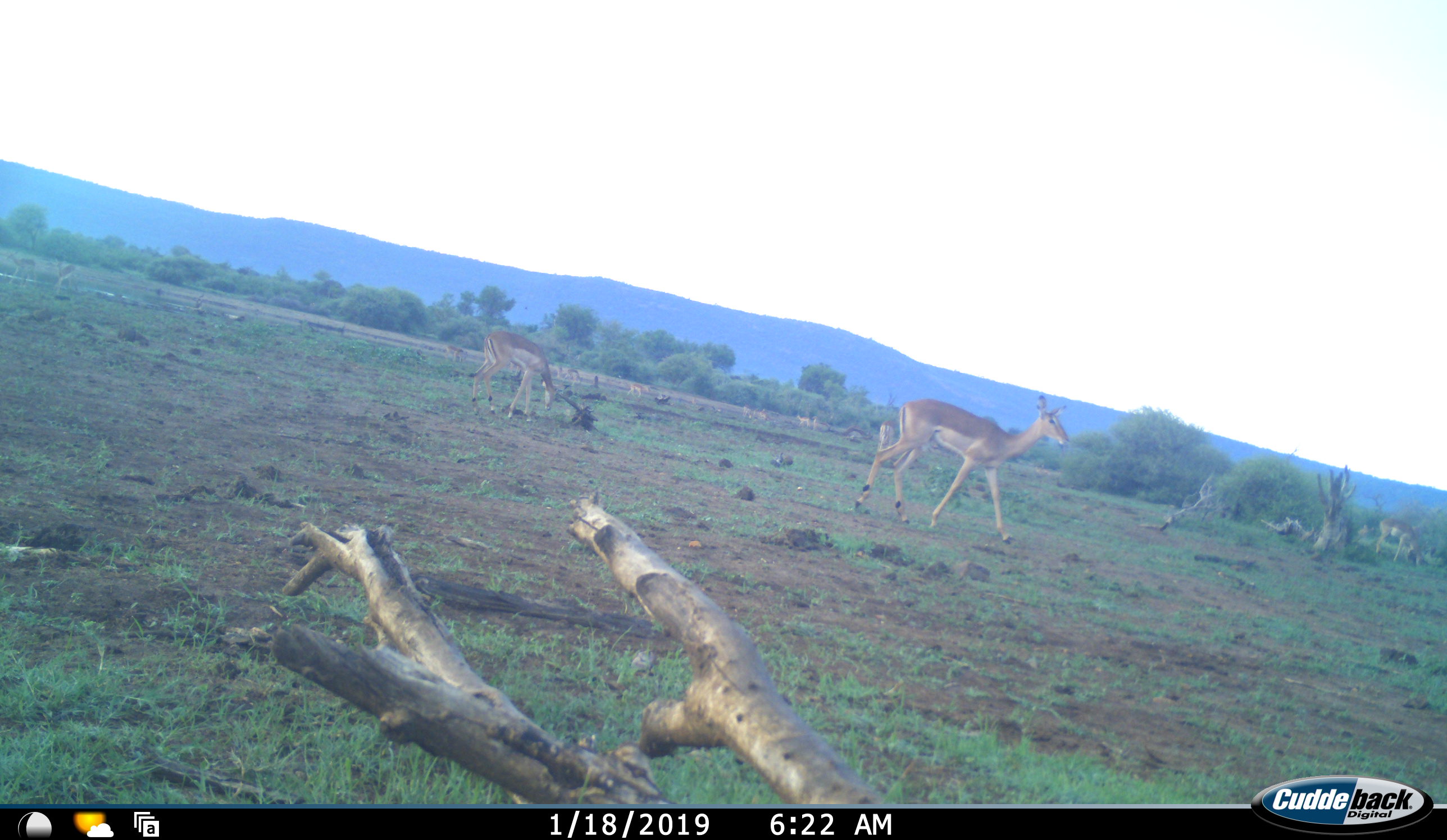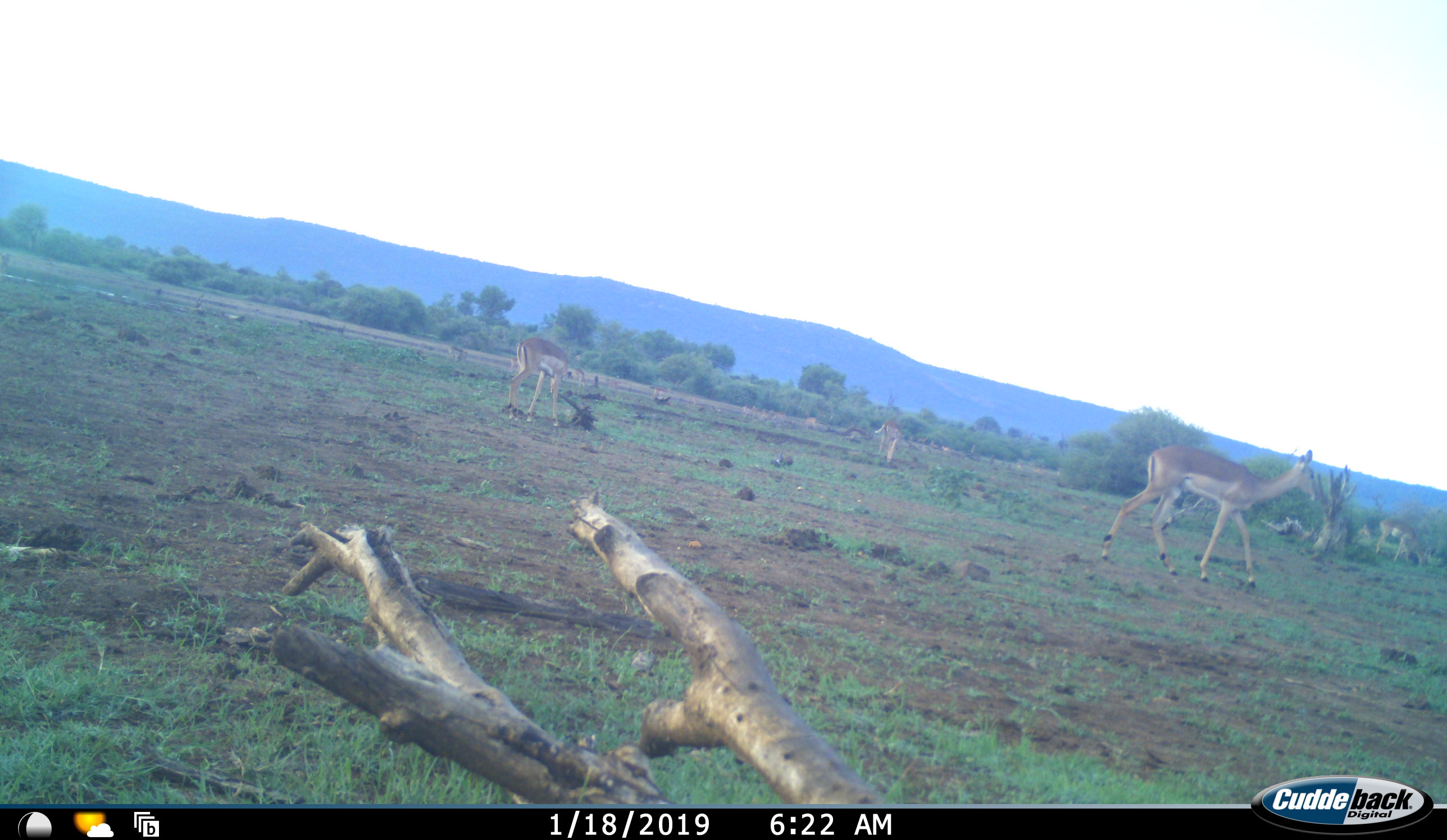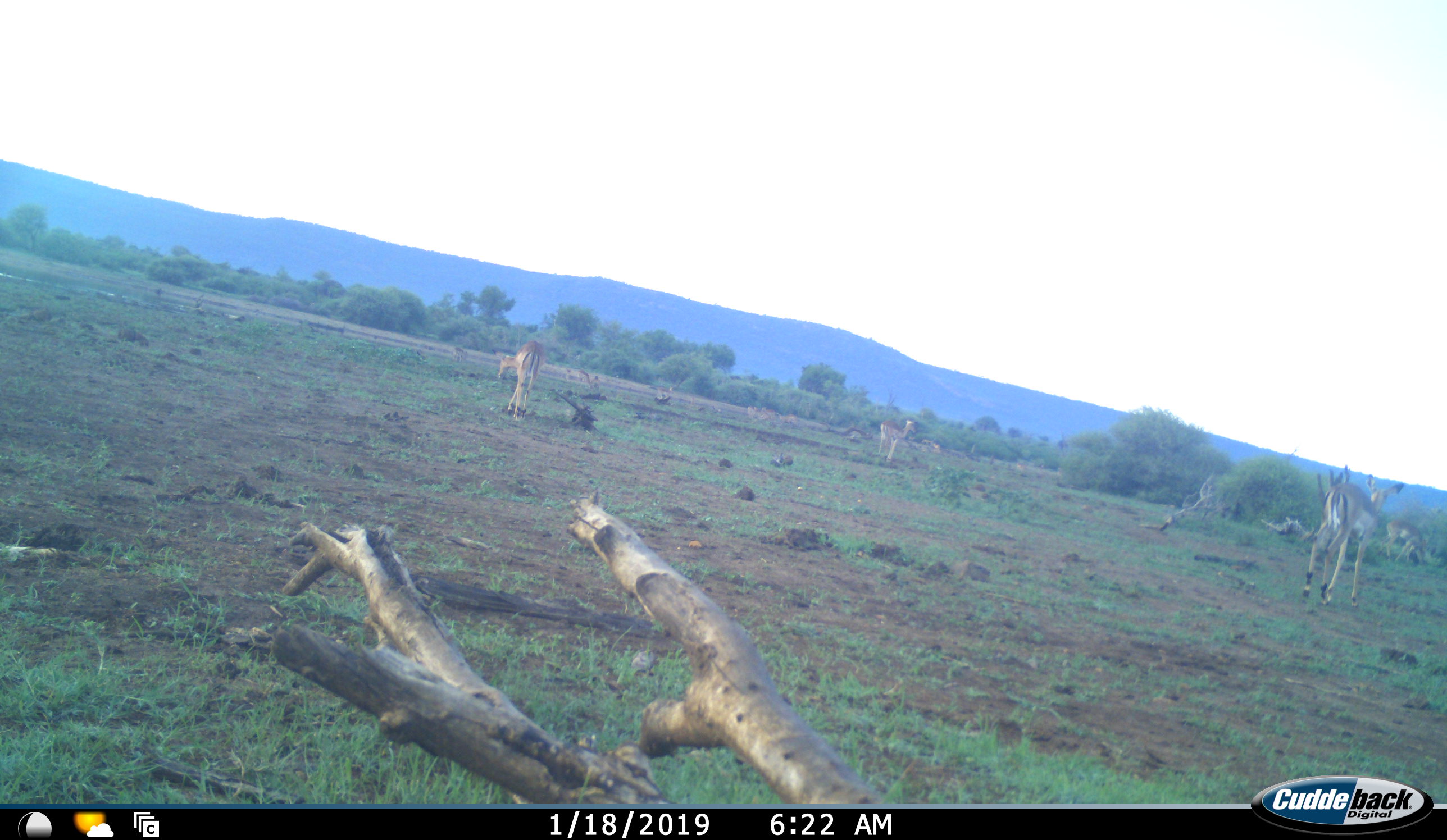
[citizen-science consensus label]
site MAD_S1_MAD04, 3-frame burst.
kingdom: Animalia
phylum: Chordata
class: Mammalia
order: Artiodactyla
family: Bovidae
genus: Aepyceros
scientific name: Aepyceros melampus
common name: impala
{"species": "impala (Aepyceros melampus)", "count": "11-50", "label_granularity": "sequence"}